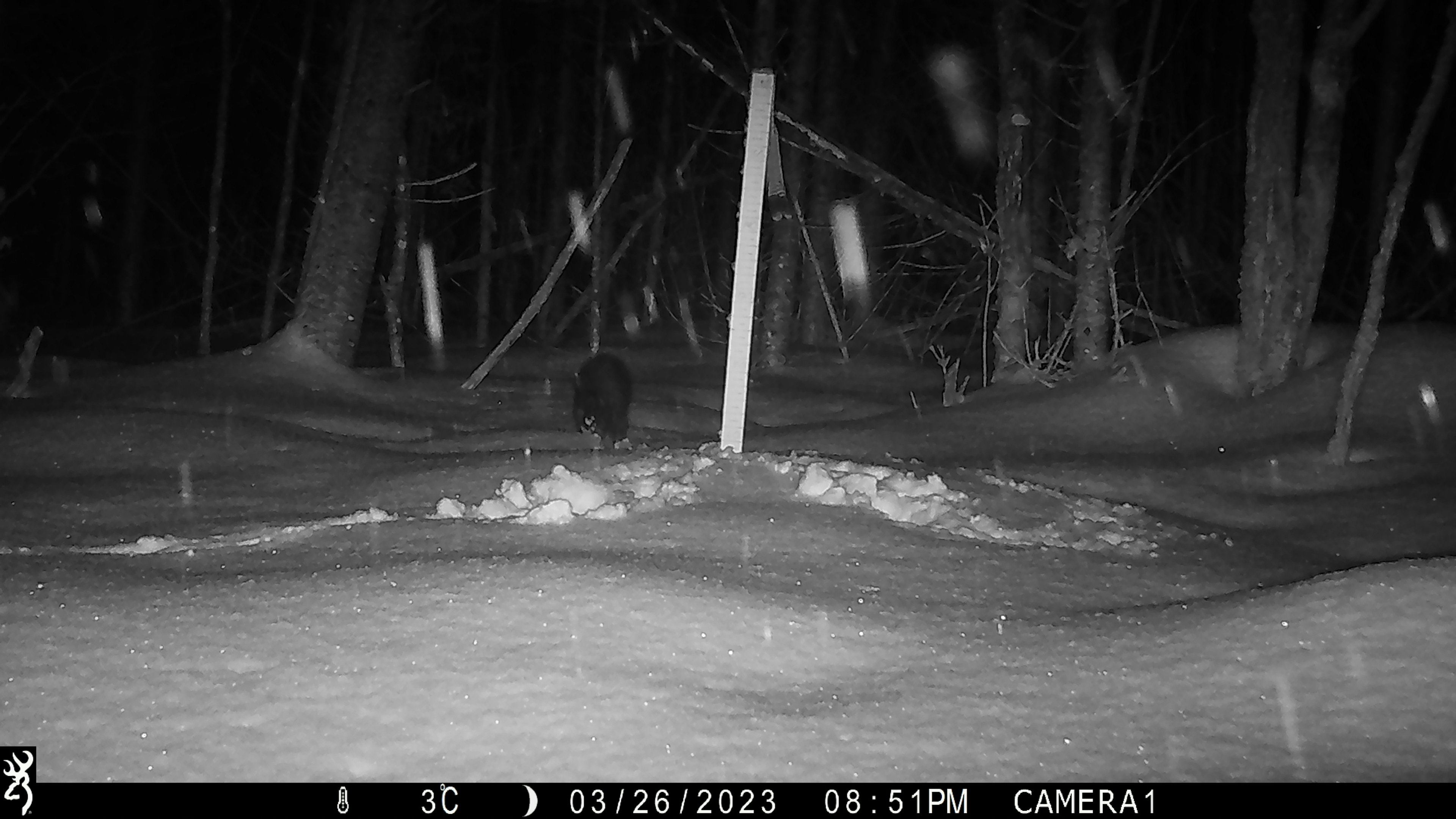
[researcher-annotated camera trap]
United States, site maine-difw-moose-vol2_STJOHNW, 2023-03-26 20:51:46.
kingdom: Animalia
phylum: Chordata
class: Mammalia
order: Carnivora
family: Mustelidae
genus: Pekania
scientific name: Pekania pennanti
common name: fisher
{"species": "fisher (Pekania pennanti)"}